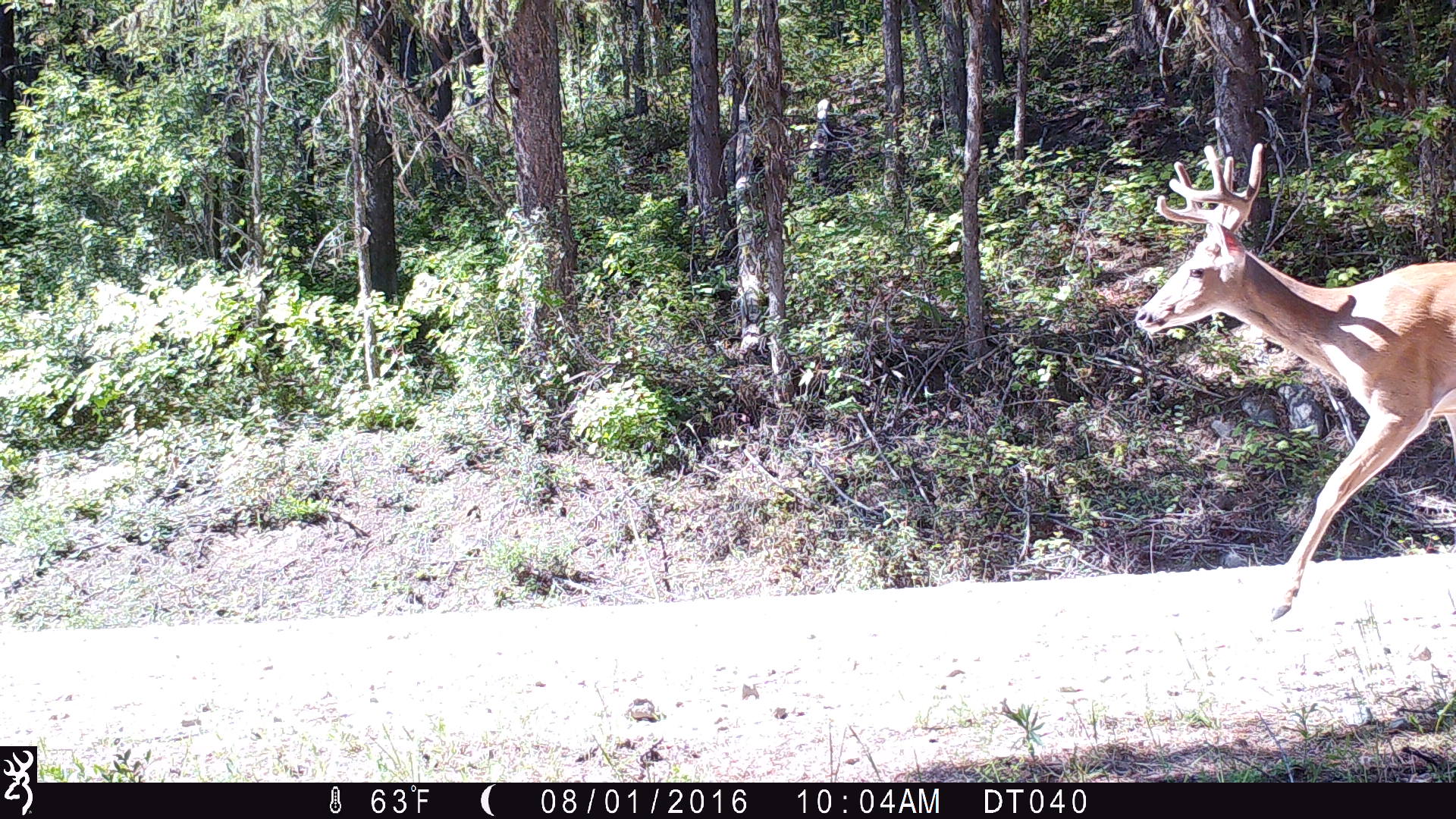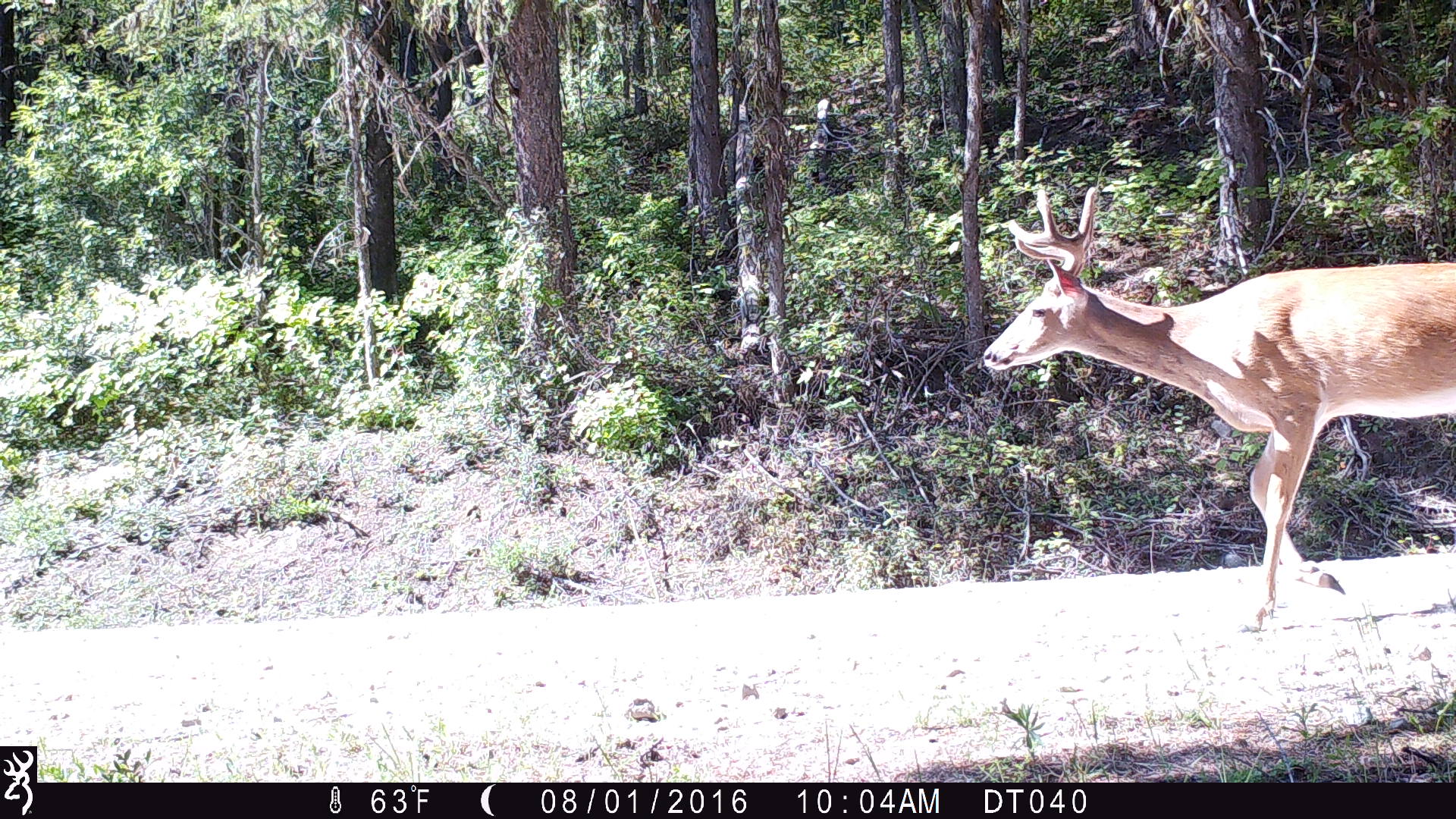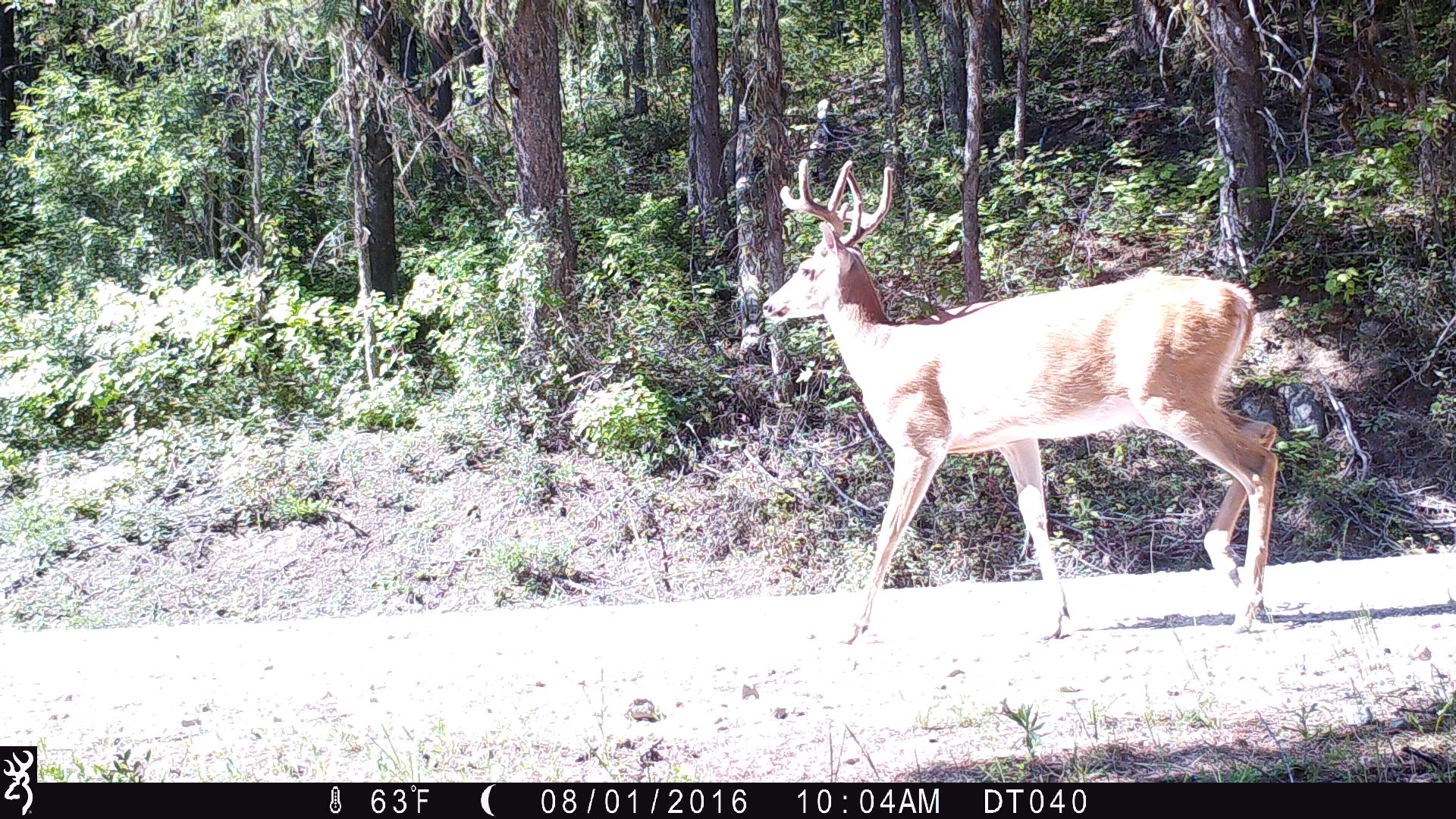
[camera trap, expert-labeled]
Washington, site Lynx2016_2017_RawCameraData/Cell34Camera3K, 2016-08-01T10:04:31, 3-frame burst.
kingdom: Animalia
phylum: Chordata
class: Mammalia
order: Artiodactyla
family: Cervidae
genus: Odocoileus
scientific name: Odocoileus virginianus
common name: white-tailed deer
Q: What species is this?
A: Odocoileus virginianus (white-tailed deer).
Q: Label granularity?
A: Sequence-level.